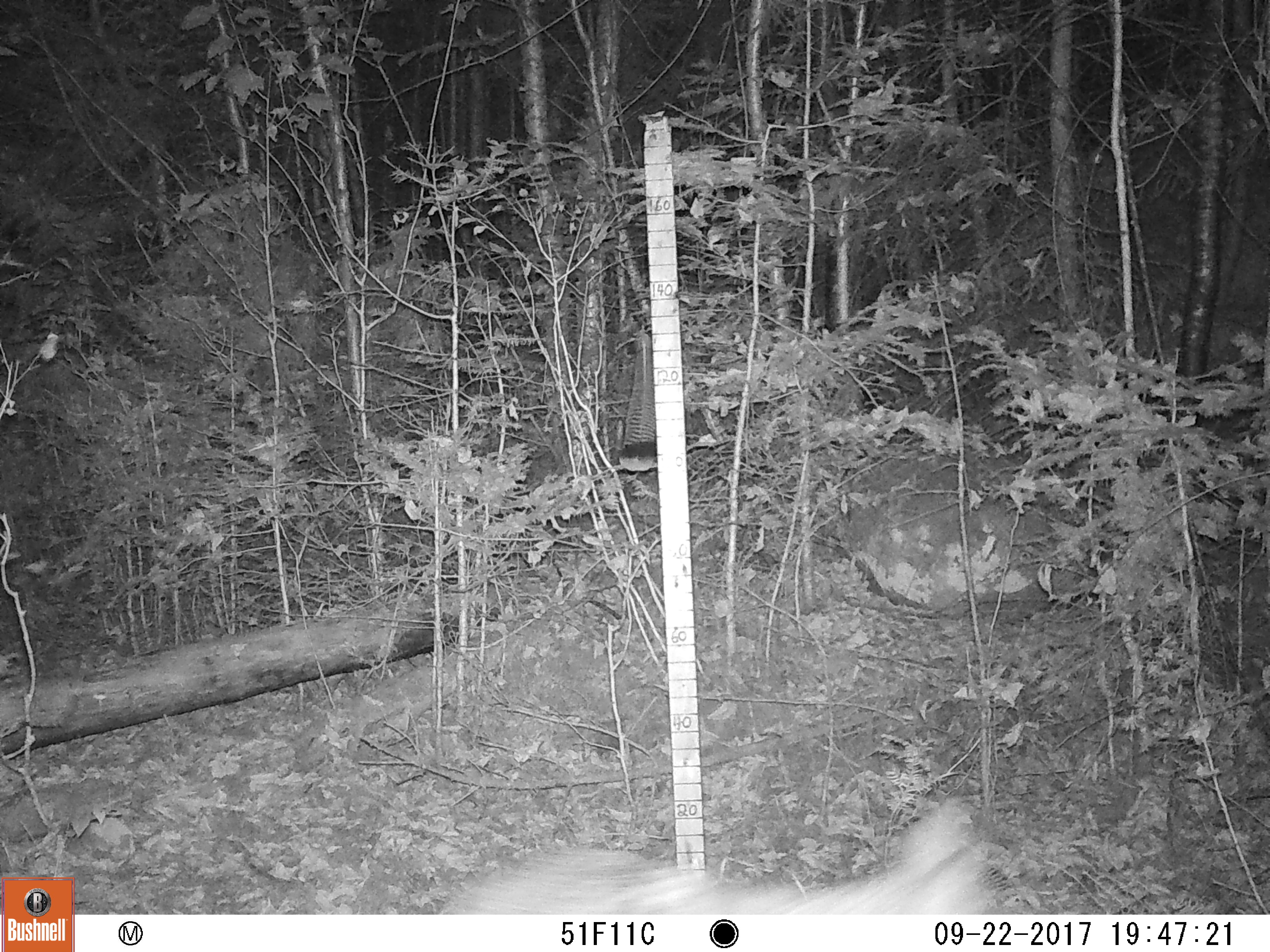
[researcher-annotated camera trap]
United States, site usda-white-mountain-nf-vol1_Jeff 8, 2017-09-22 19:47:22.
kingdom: Animalia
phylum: Chordata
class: Mammalia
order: Carnivora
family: Canidae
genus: Canis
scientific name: Canis latrans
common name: coyote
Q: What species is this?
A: Coyote (Canis latrans).